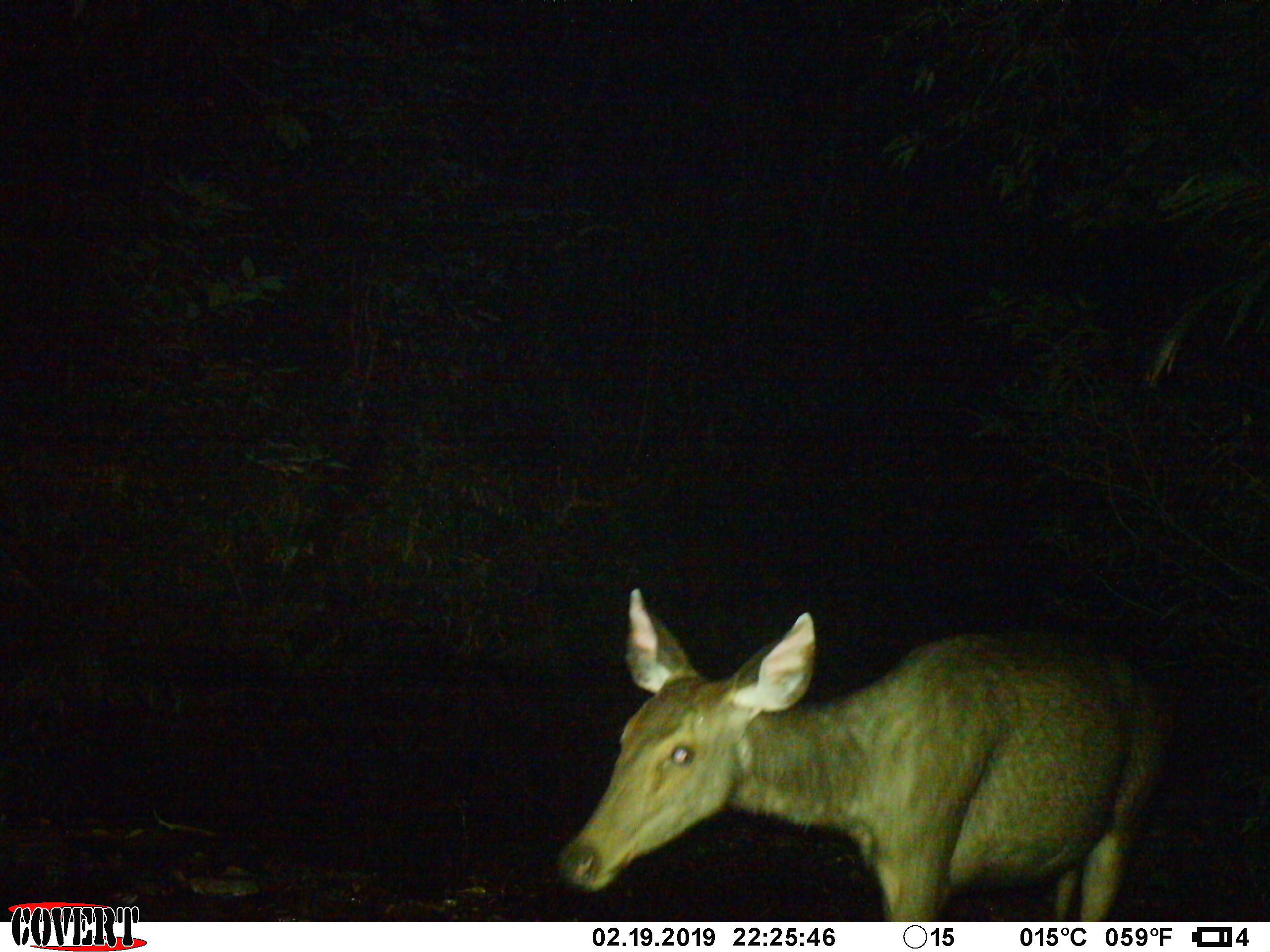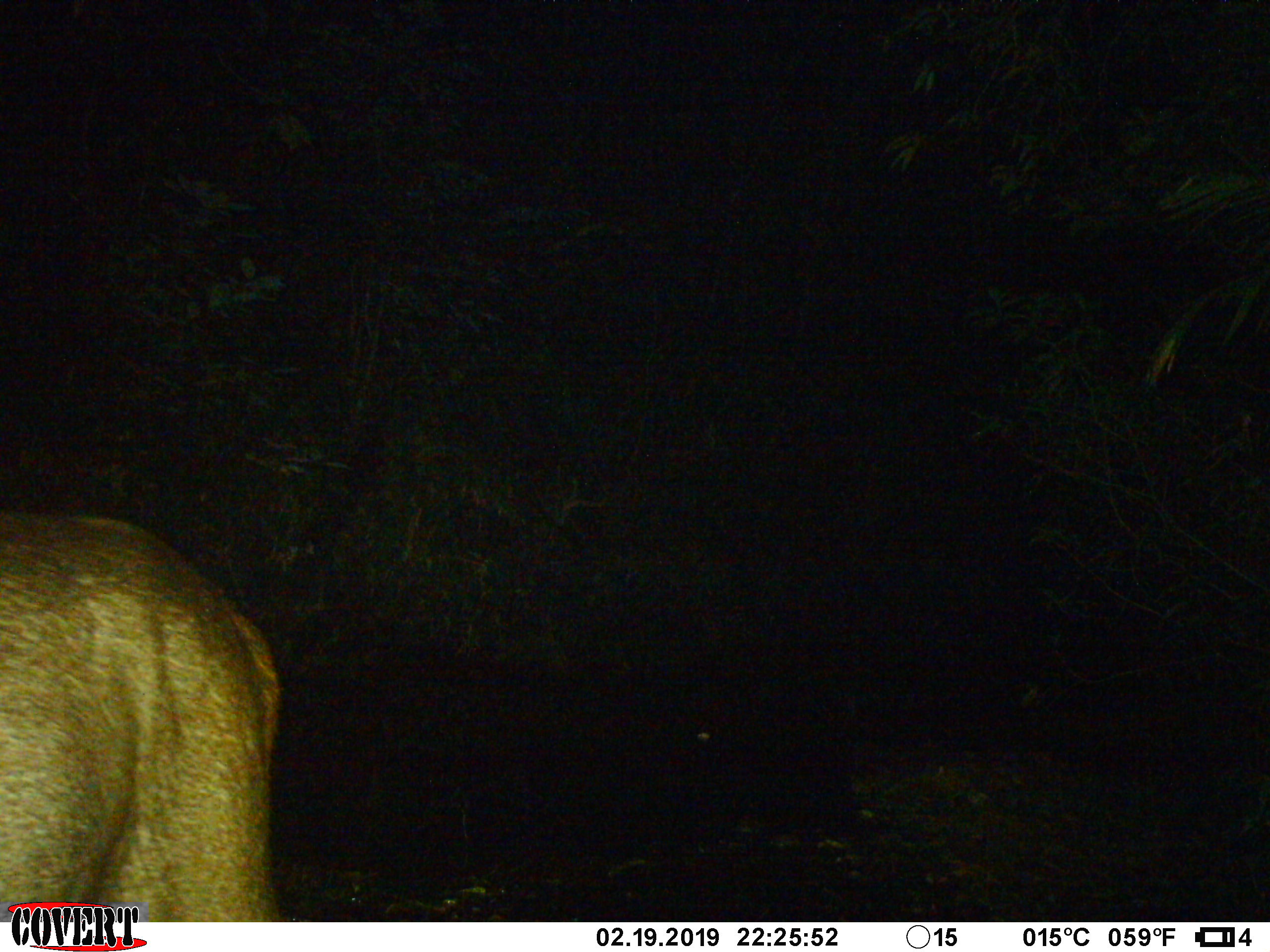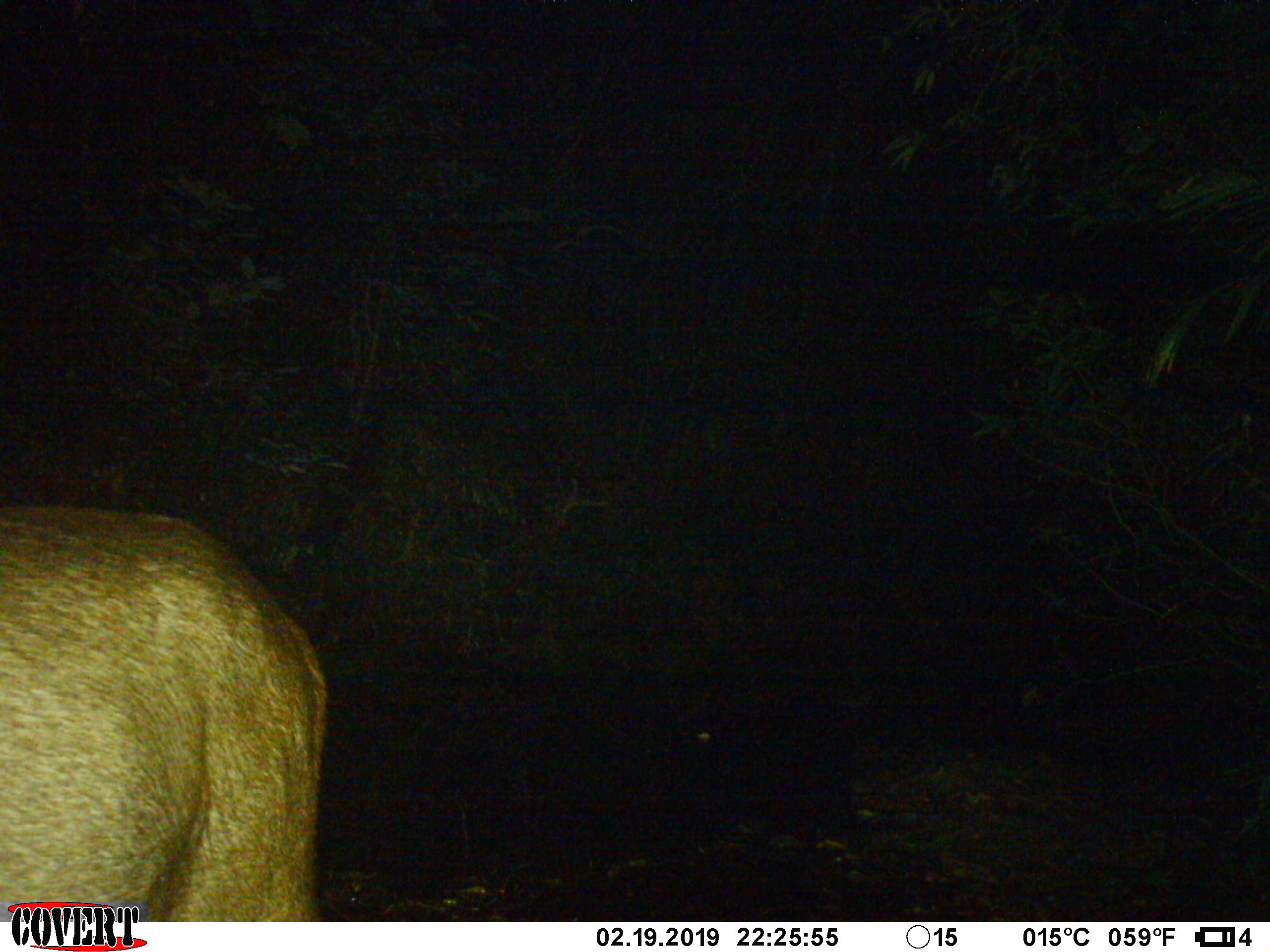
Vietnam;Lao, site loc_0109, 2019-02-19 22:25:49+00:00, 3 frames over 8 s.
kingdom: Animalia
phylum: Chordata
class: Mammalia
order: Artiodactyla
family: Cervidae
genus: Rusa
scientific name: Rusa unicolor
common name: sambar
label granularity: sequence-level